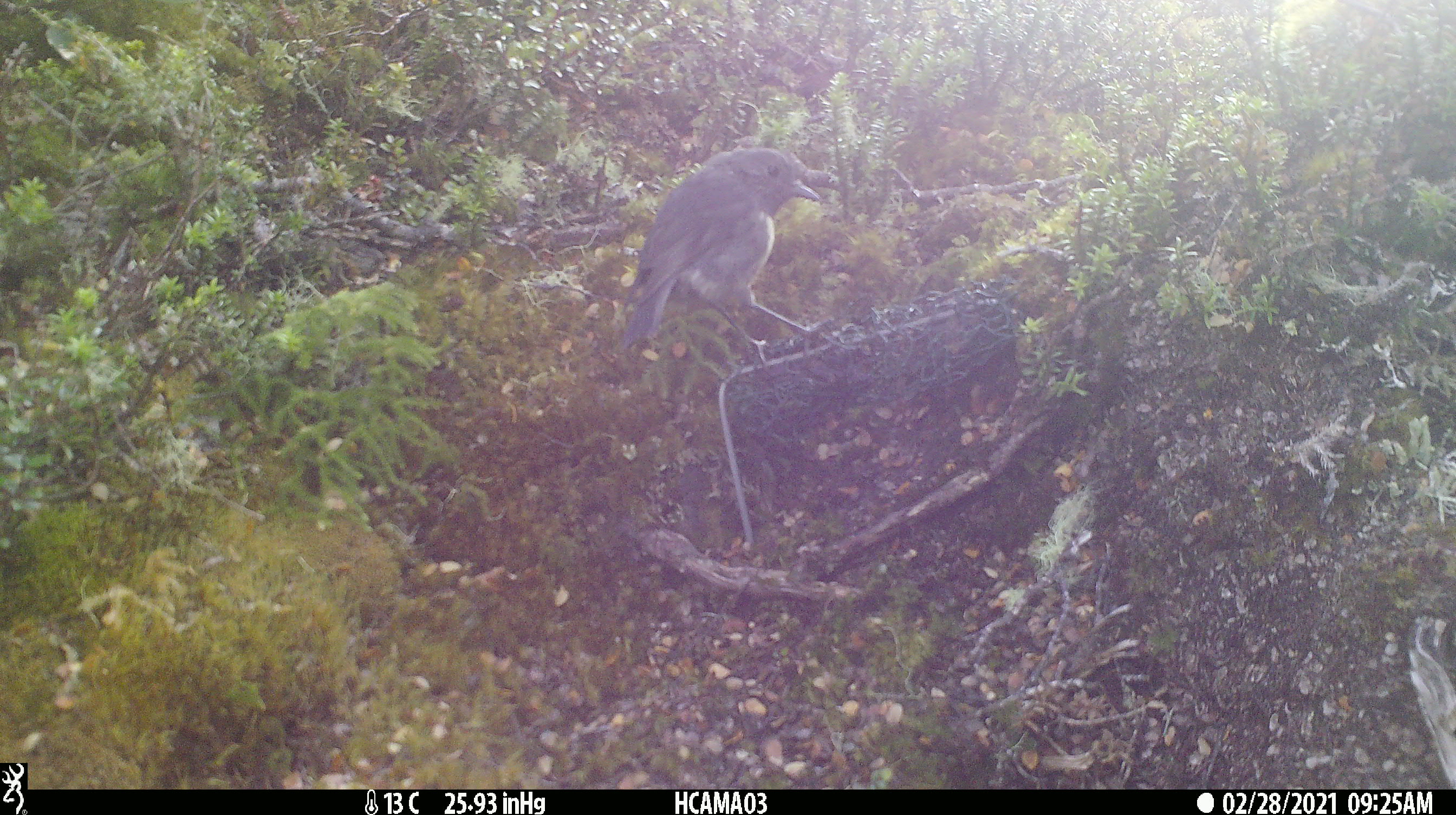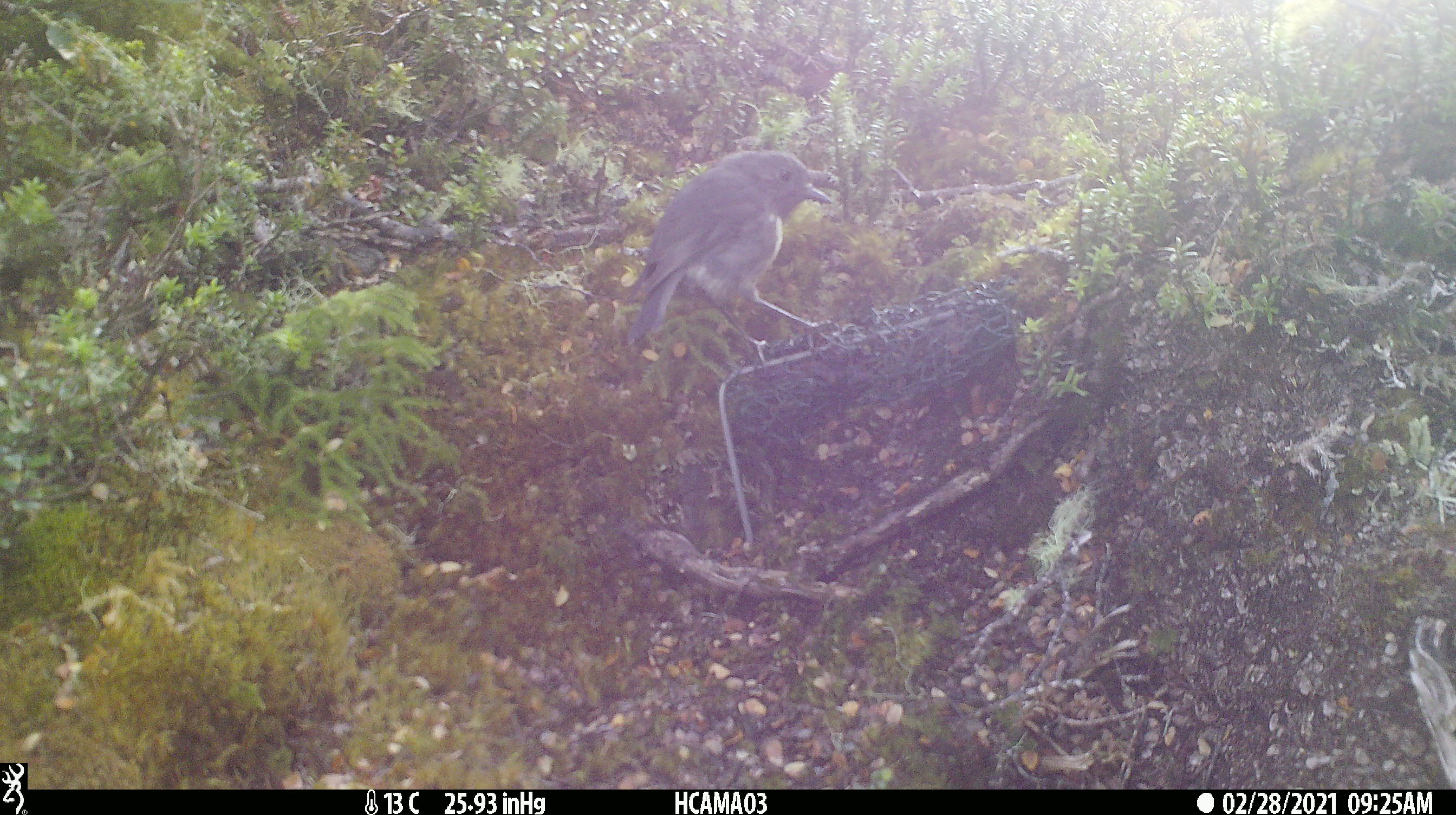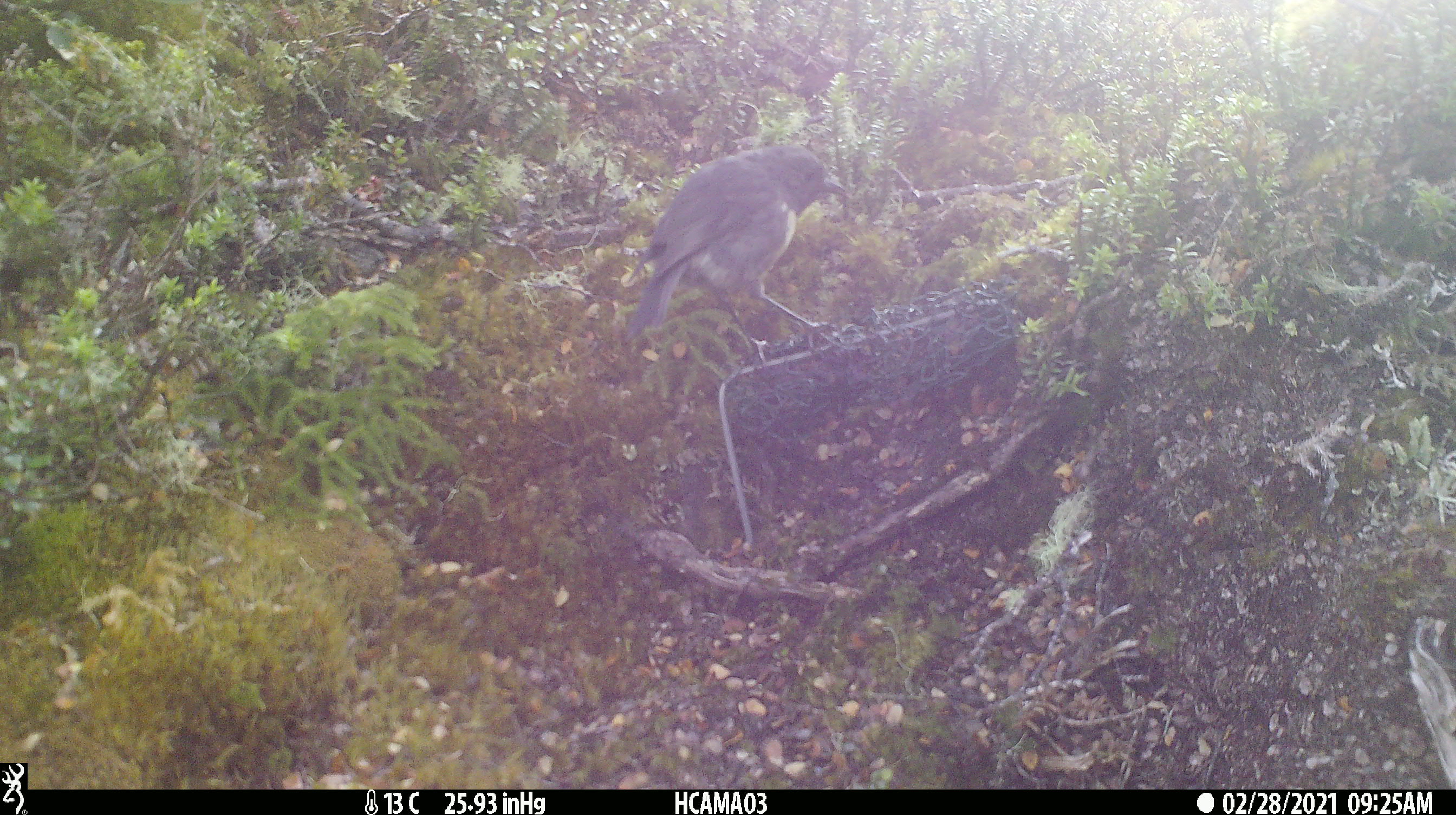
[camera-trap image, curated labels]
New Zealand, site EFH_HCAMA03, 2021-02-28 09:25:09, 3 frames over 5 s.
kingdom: Animalia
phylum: Chordata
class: Aves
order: Passeriformes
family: Petroicidae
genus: Petroica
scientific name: Petroica australis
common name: new zealand robin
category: robin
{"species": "robin (new zealand robin) (Petroica australis)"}